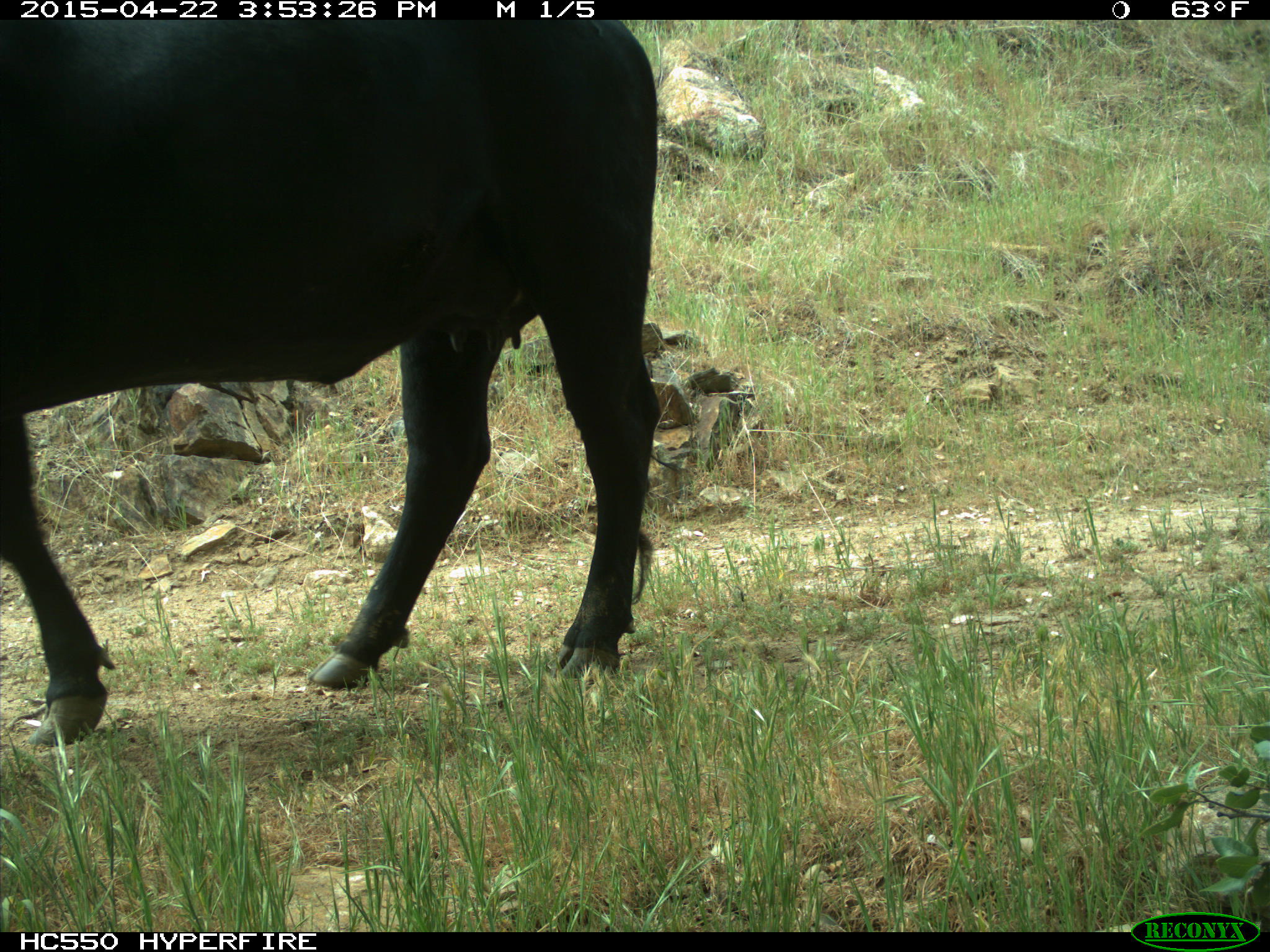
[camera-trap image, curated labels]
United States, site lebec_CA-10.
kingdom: Animalia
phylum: Chordata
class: Mammalia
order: Artiodactyla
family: Bovidae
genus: Bos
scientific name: Bos taurus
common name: domestic cow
Bos taurus (domestic cow).